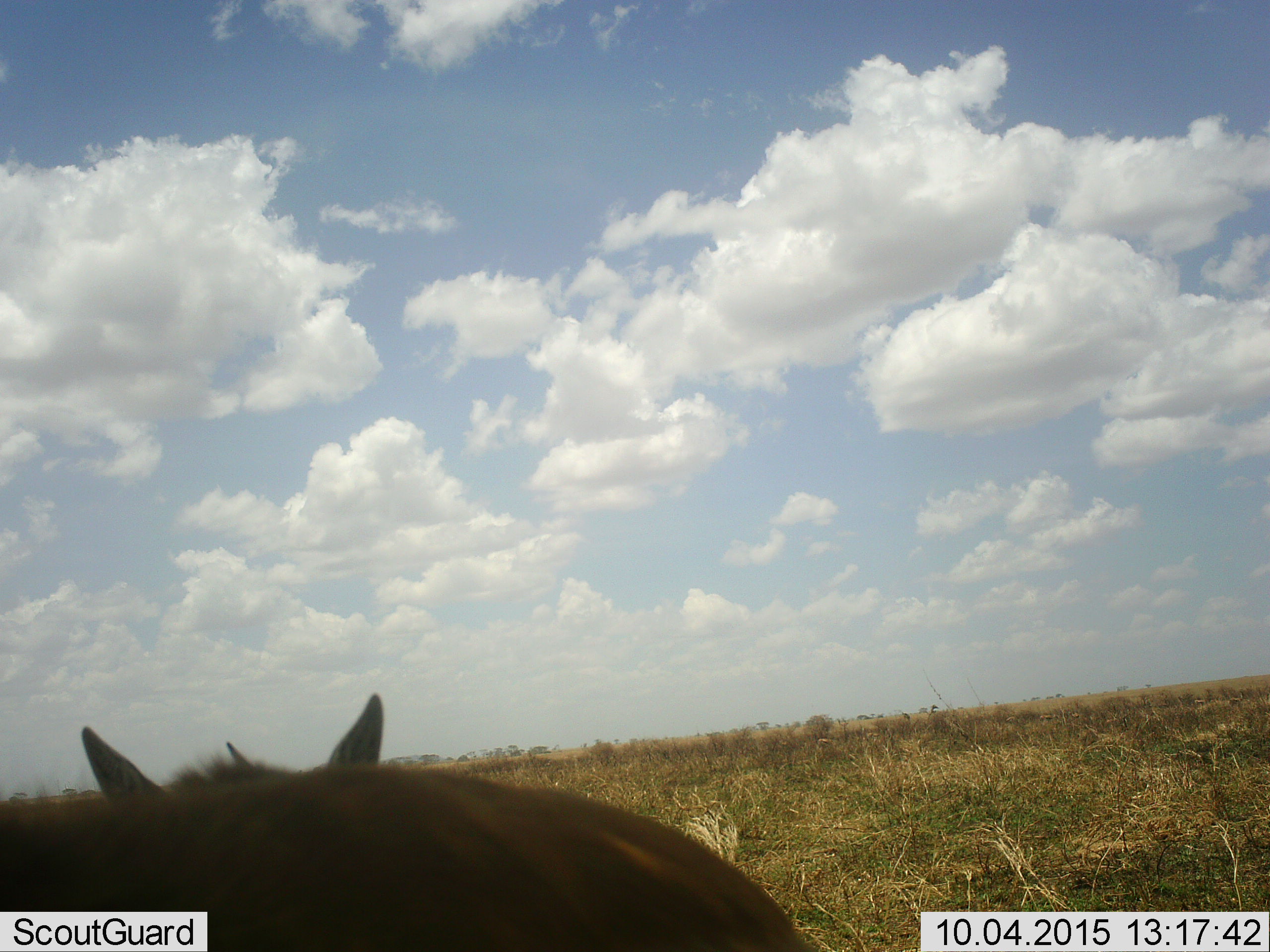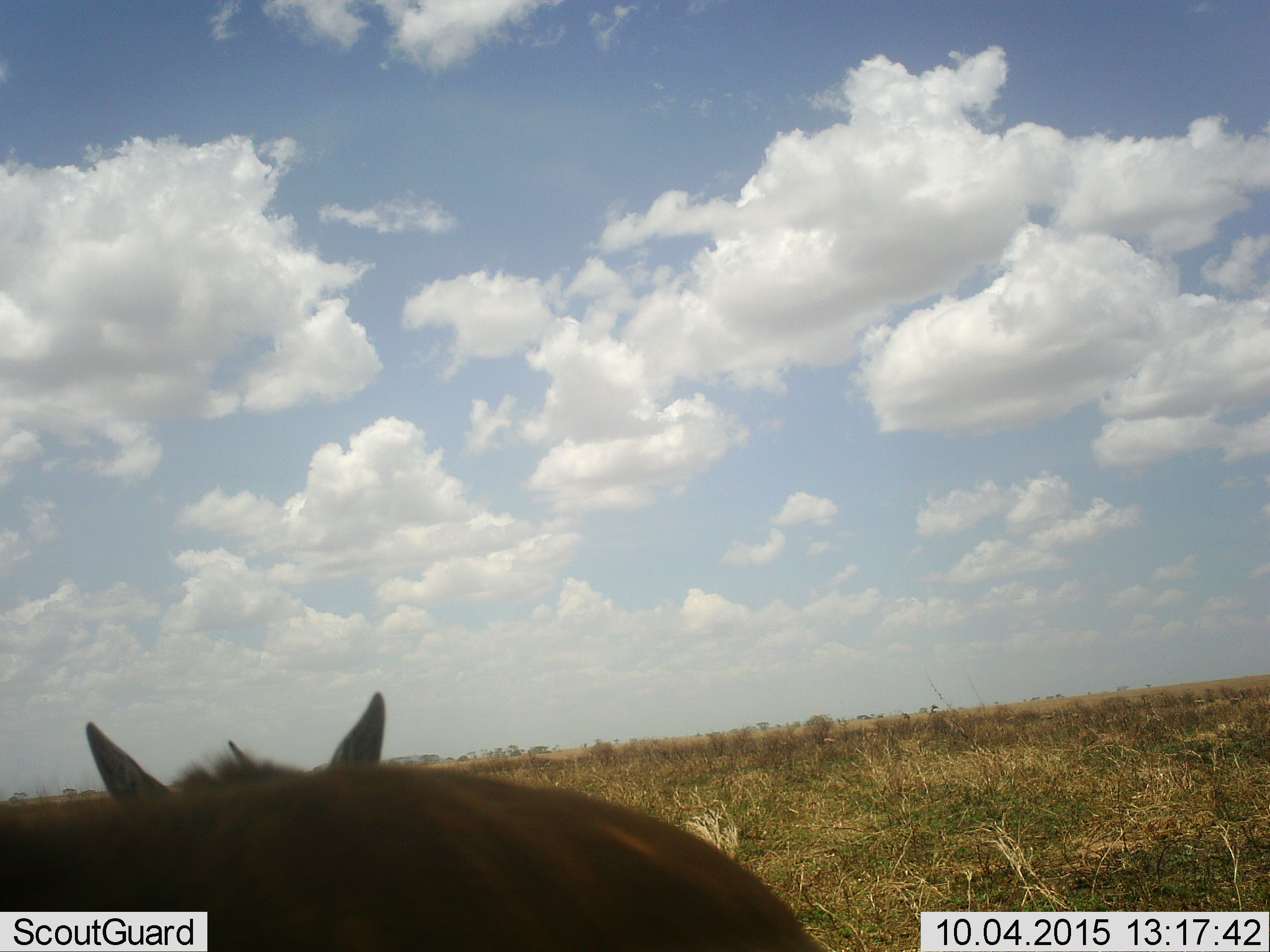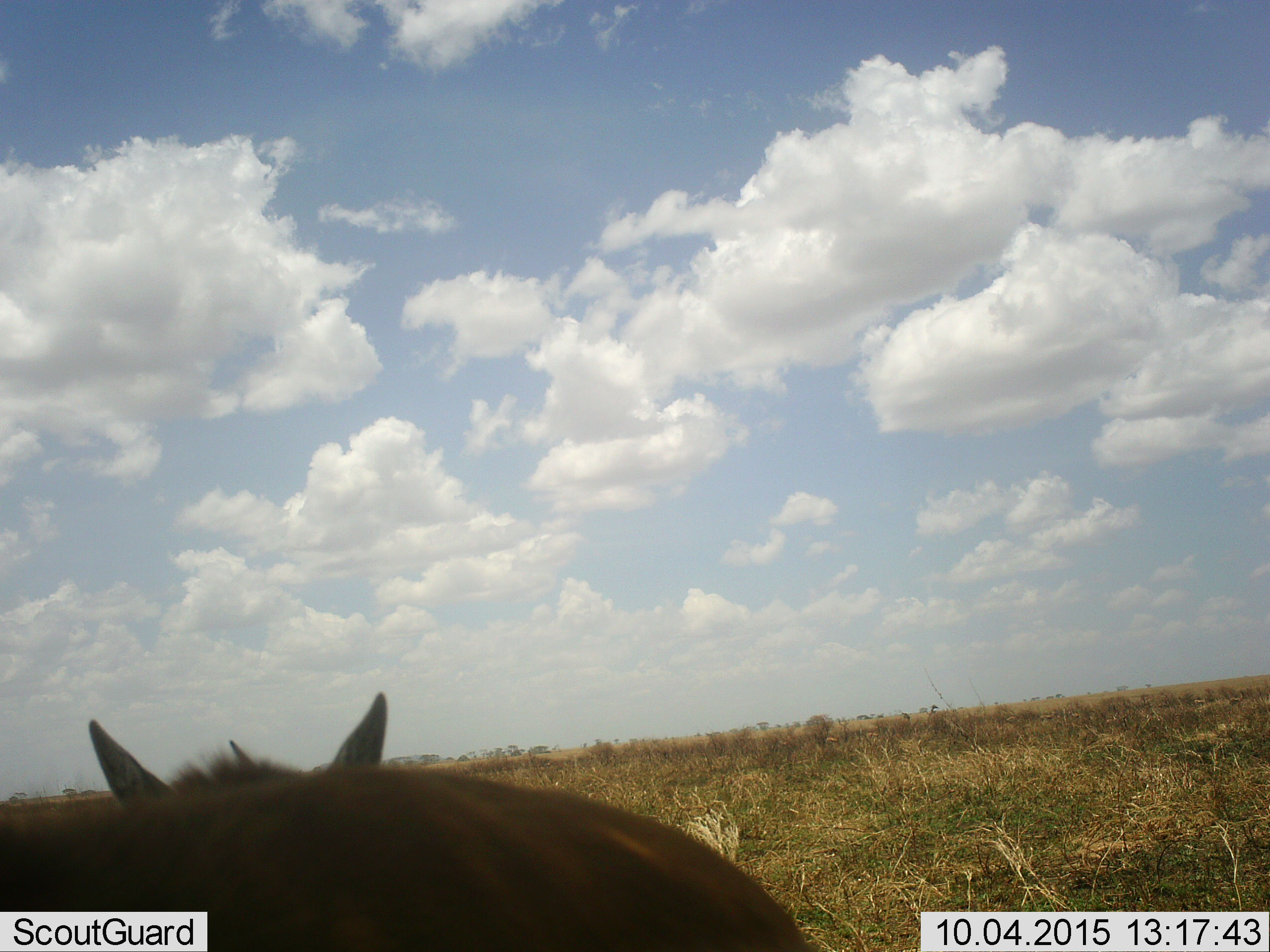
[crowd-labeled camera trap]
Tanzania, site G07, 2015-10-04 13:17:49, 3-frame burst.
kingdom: Animalia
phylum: Chordata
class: Mammalia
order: Artiodactyla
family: Bovidae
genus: Eudorcas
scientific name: Eudorcas thomsonii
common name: thomson's gazelle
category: gazellethomsons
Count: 11-50.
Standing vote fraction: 67%.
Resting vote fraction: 0%.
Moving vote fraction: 0%.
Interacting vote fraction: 0%.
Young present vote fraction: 33%.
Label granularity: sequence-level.